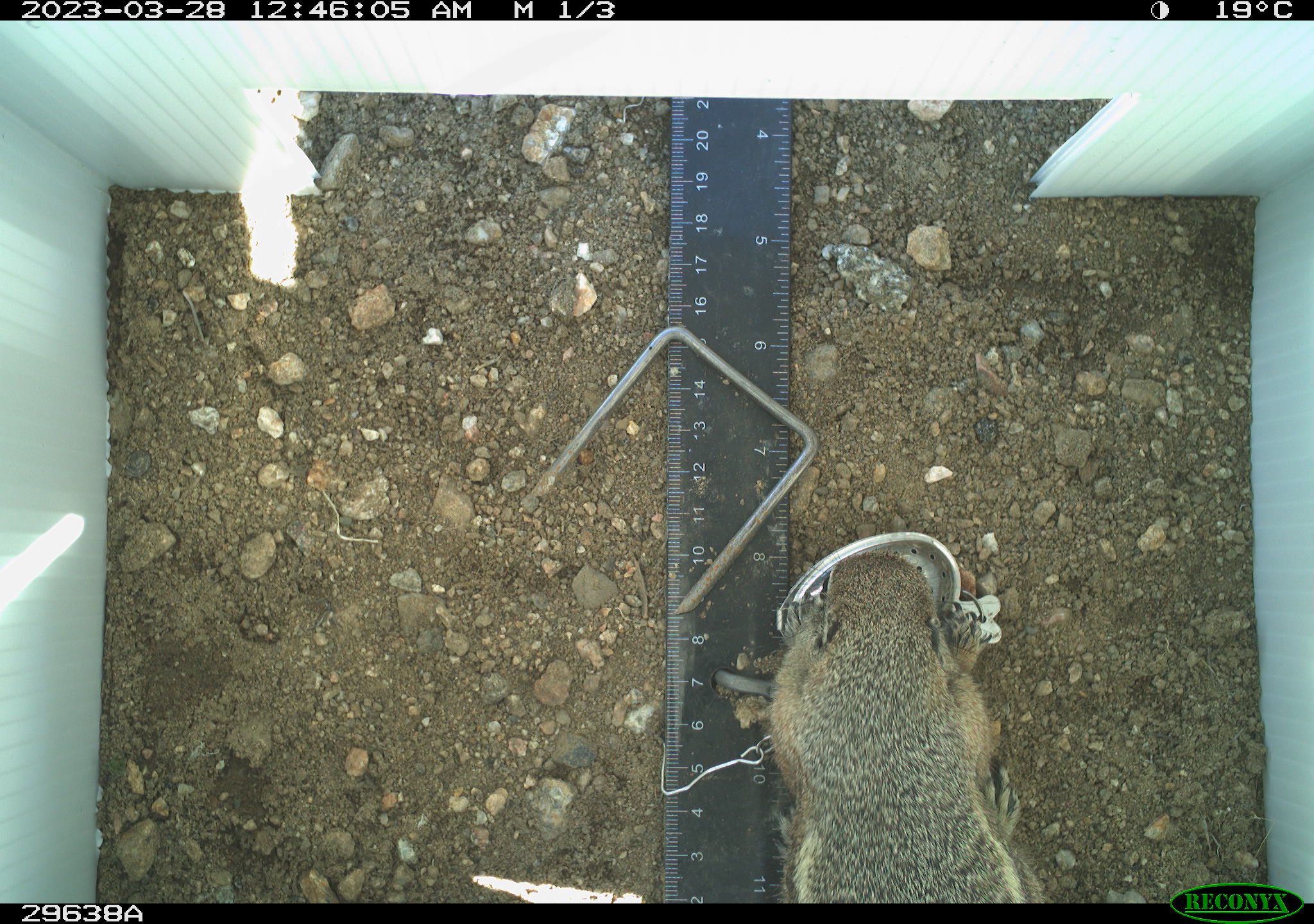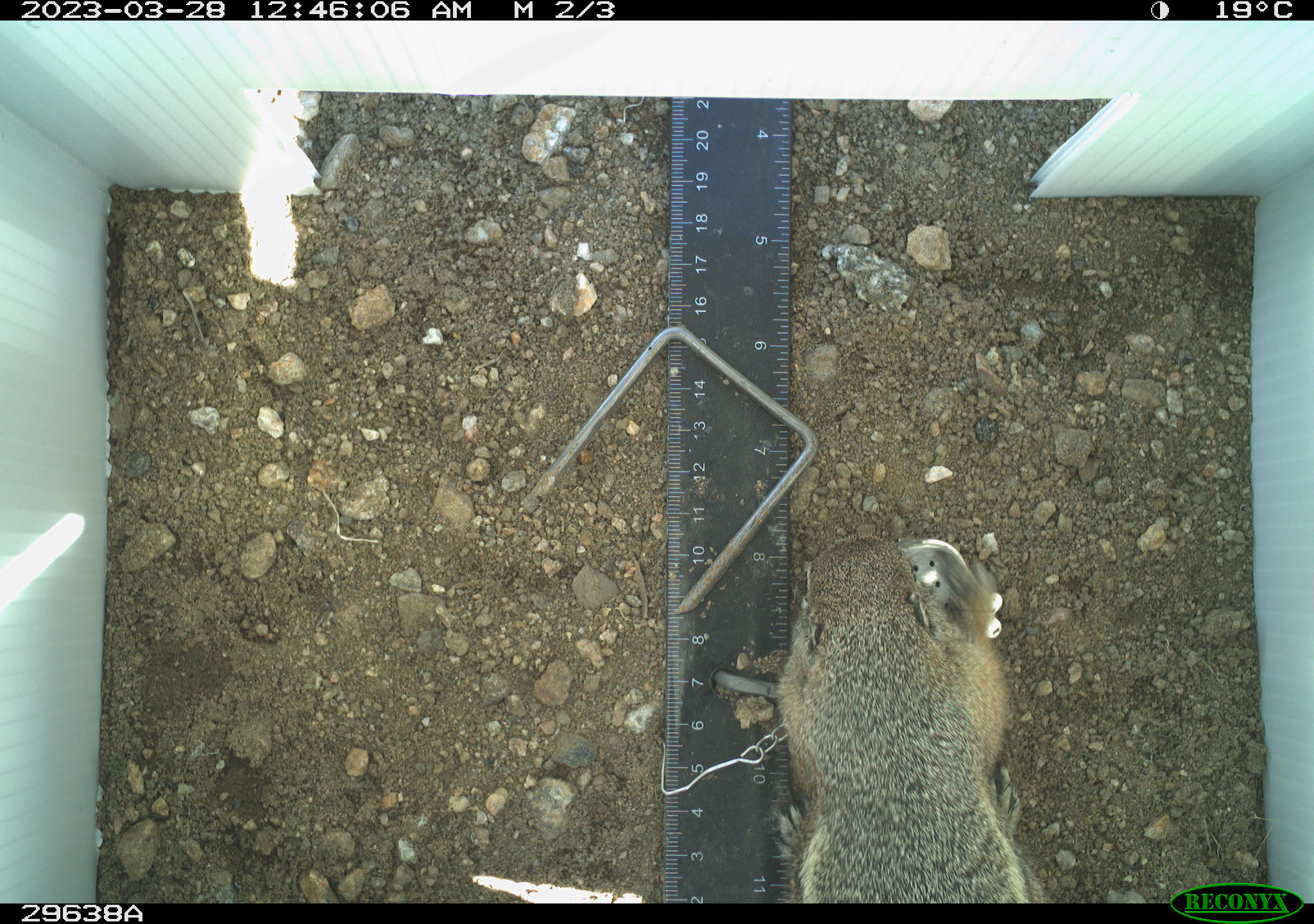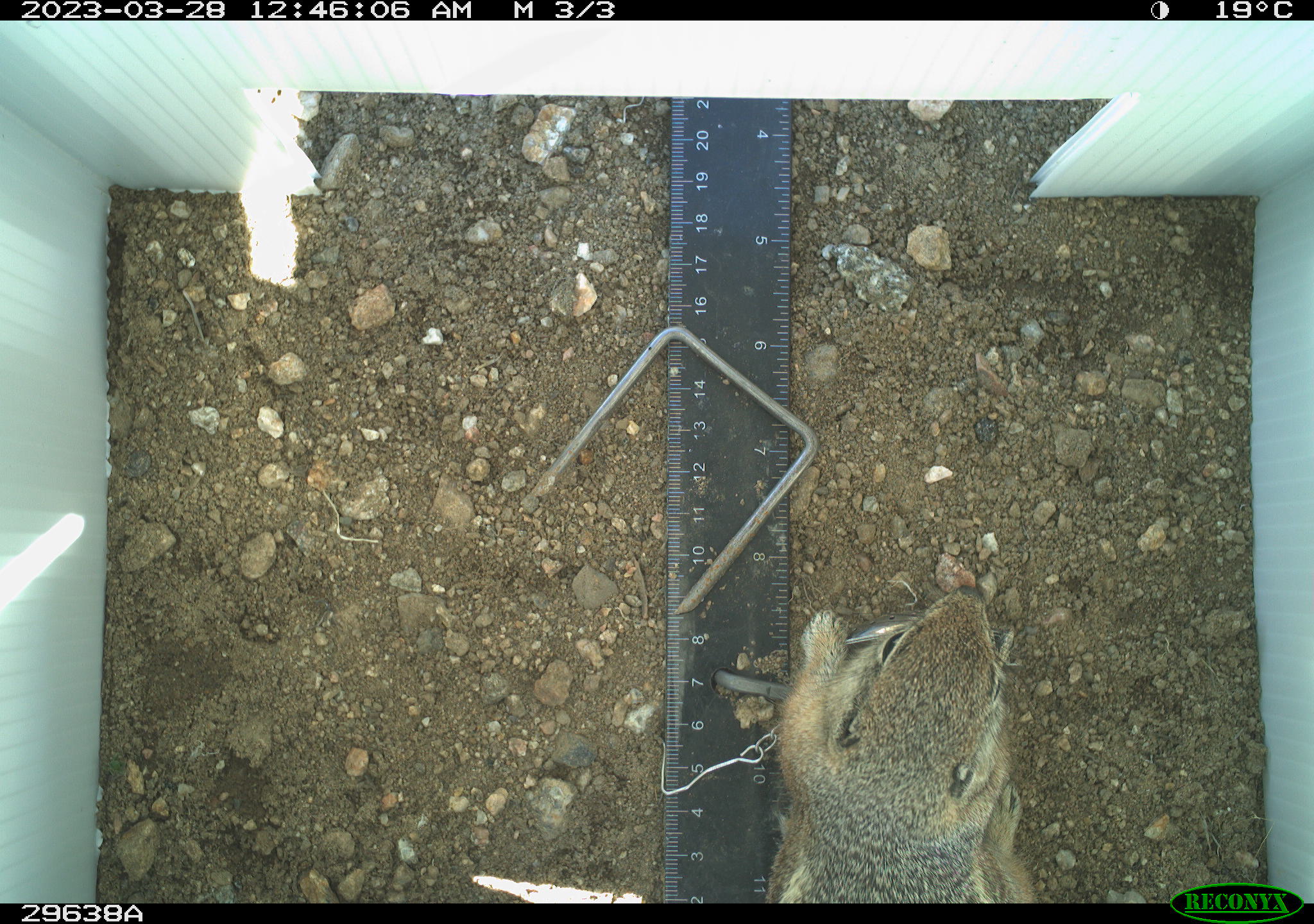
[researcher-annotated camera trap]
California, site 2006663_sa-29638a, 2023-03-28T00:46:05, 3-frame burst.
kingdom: Animalia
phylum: Chordata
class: Mammalia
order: Rodentia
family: Sciuridae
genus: Ammospermophilus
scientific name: Ammospermophilus leucurus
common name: white-tailed antelope squirrel